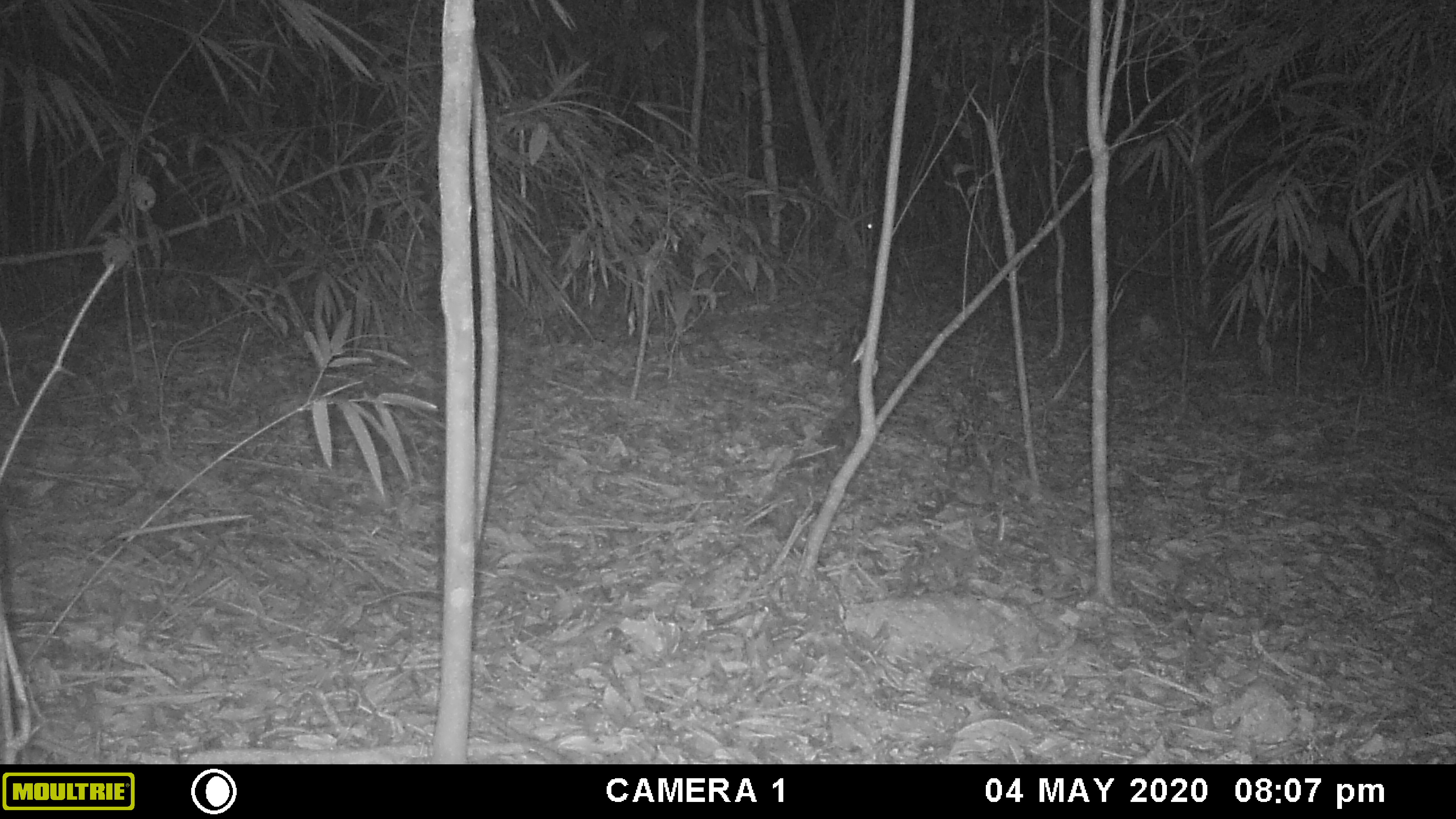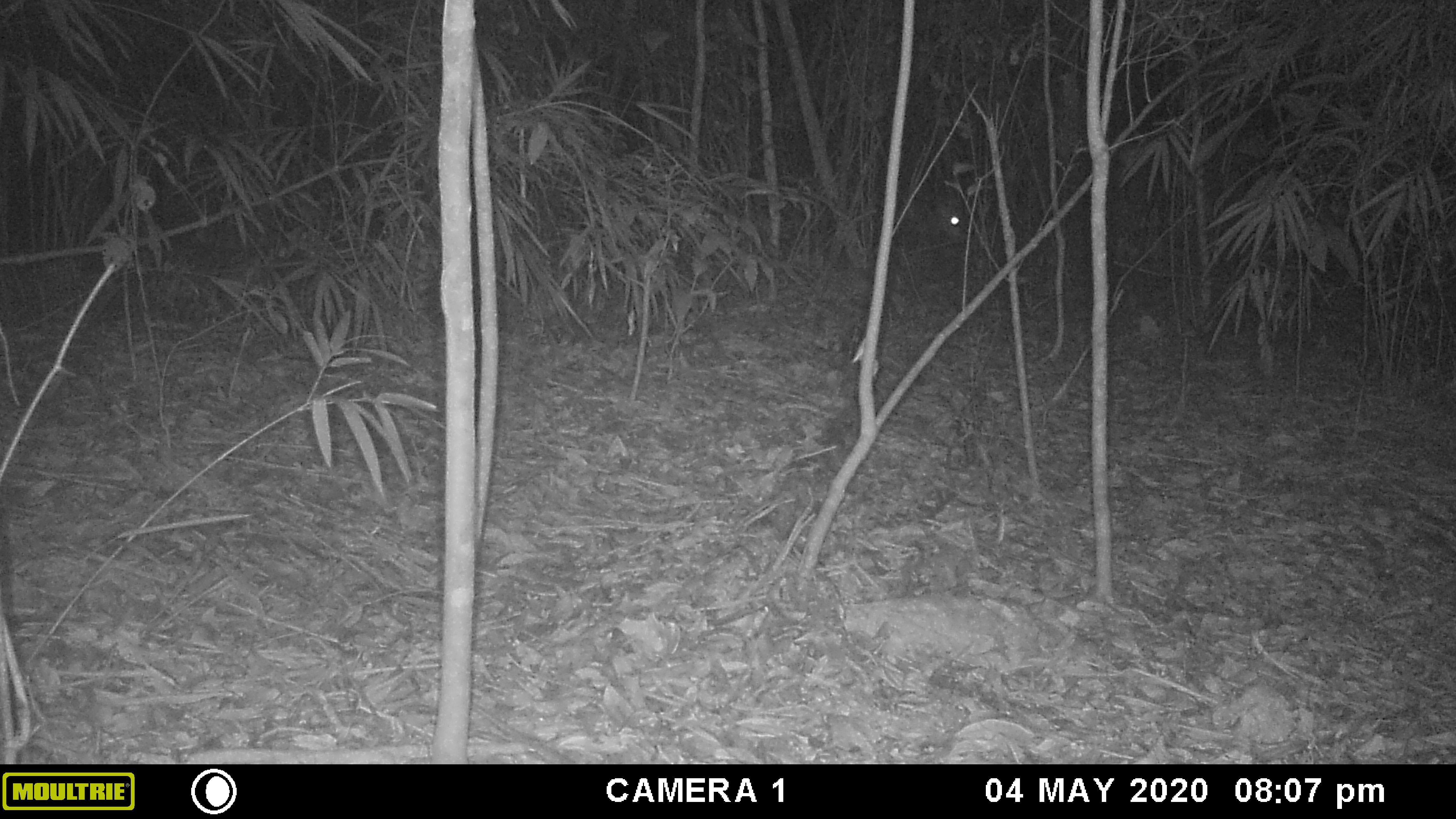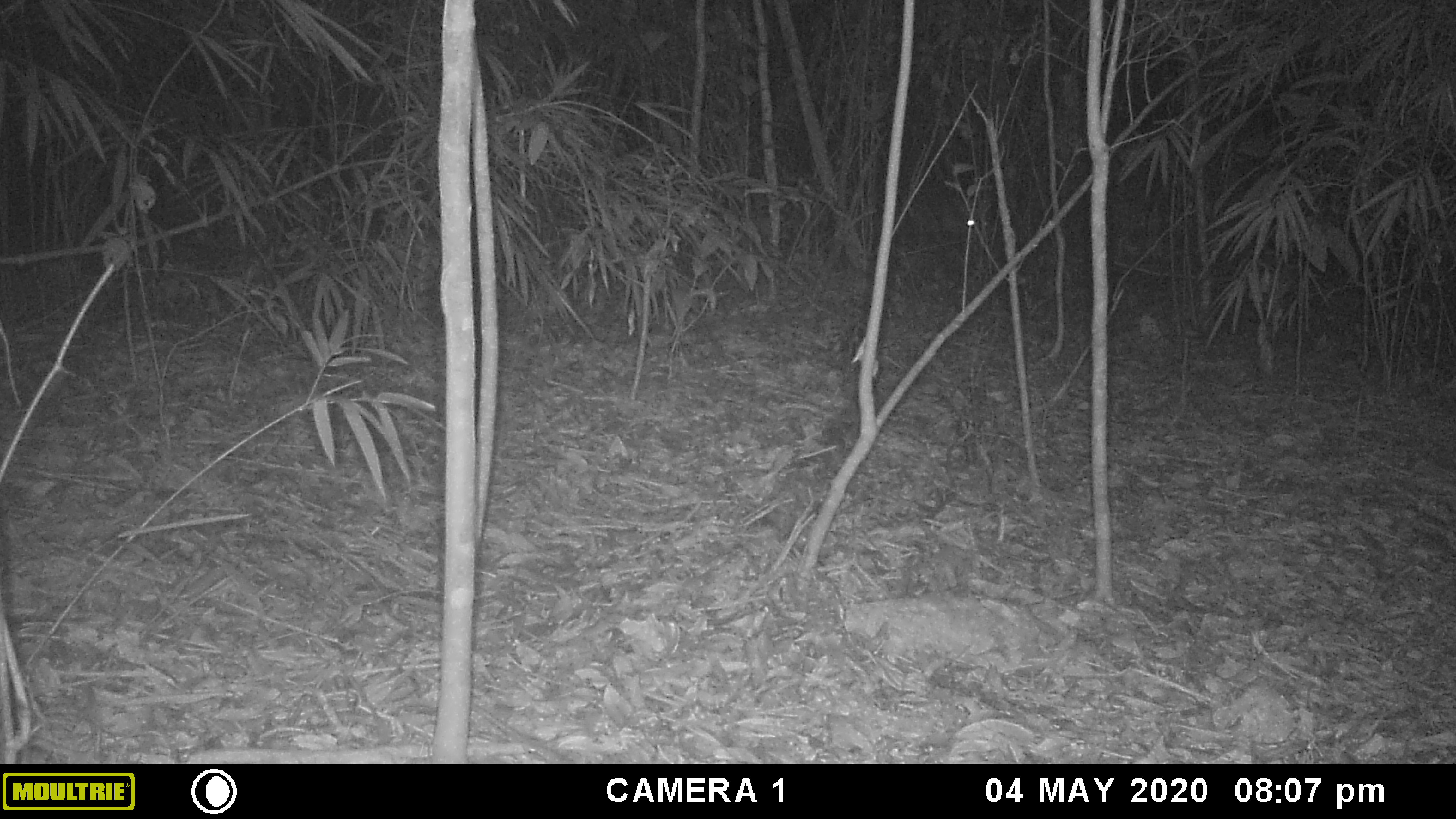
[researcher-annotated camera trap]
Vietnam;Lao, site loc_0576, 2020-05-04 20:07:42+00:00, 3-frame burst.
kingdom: Animalia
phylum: Chordata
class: Mammalia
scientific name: Laurasiatheria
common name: ungulate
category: unidentified ungulates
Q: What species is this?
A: Unidentified ungulates (ungulate) (Laurasiatheria).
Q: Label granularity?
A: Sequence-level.